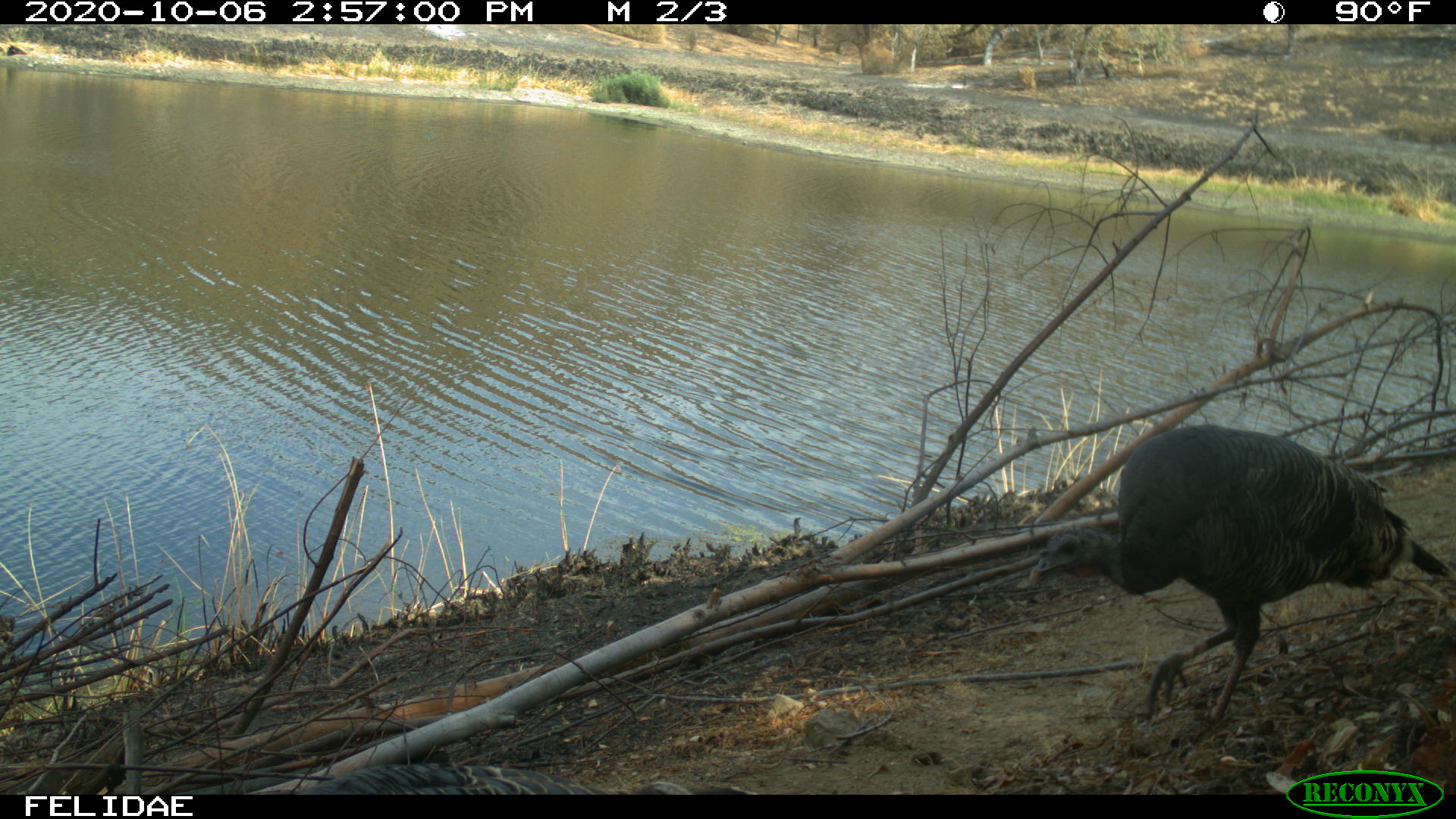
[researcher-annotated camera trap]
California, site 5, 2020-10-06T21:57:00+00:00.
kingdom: Animalia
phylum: Chordata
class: Aves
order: Galliformes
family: Phasianidae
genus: Meleagris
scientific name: Meleagris gallopavo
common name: turkey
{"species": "turkey (Meleagris gallopavo)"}